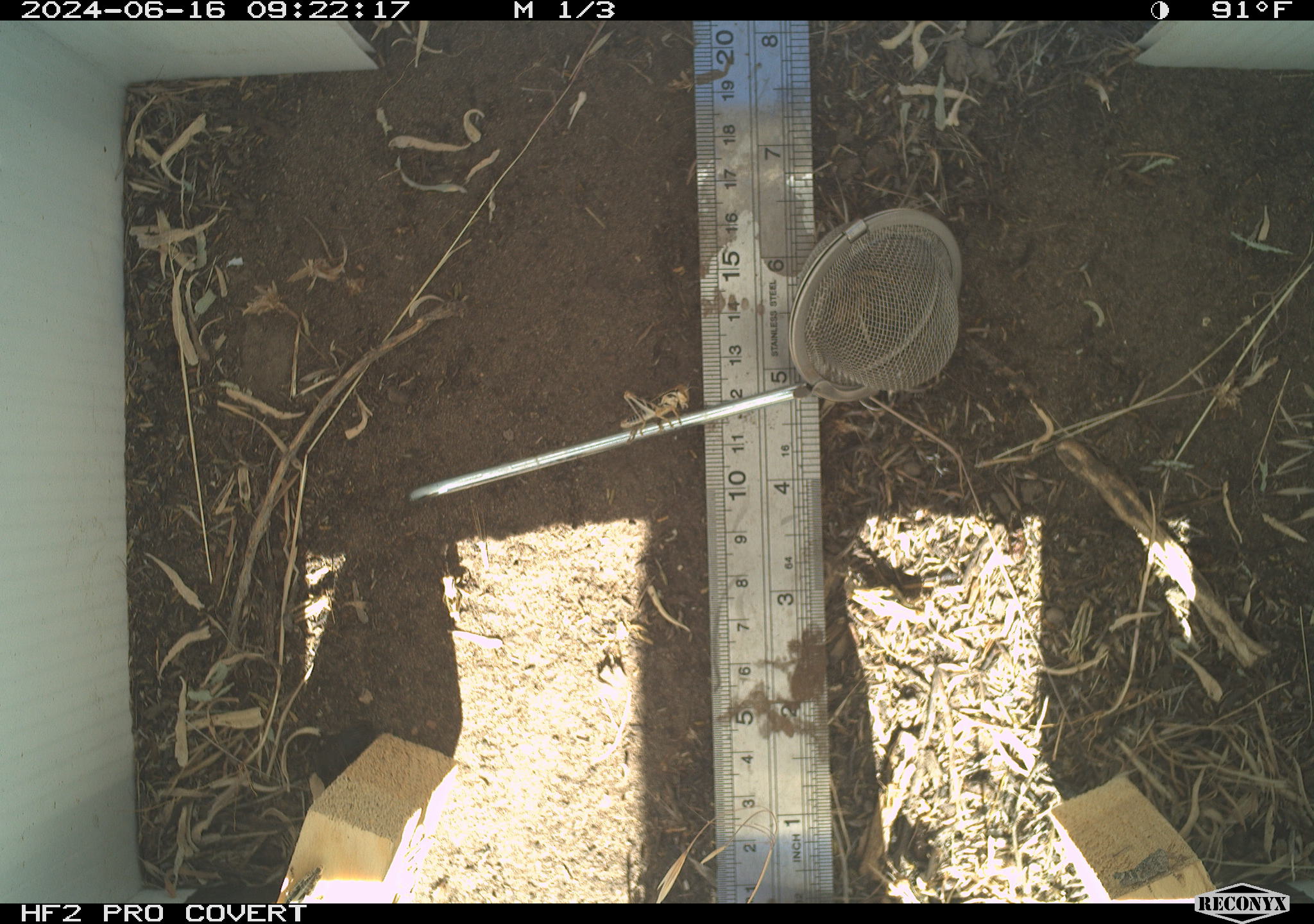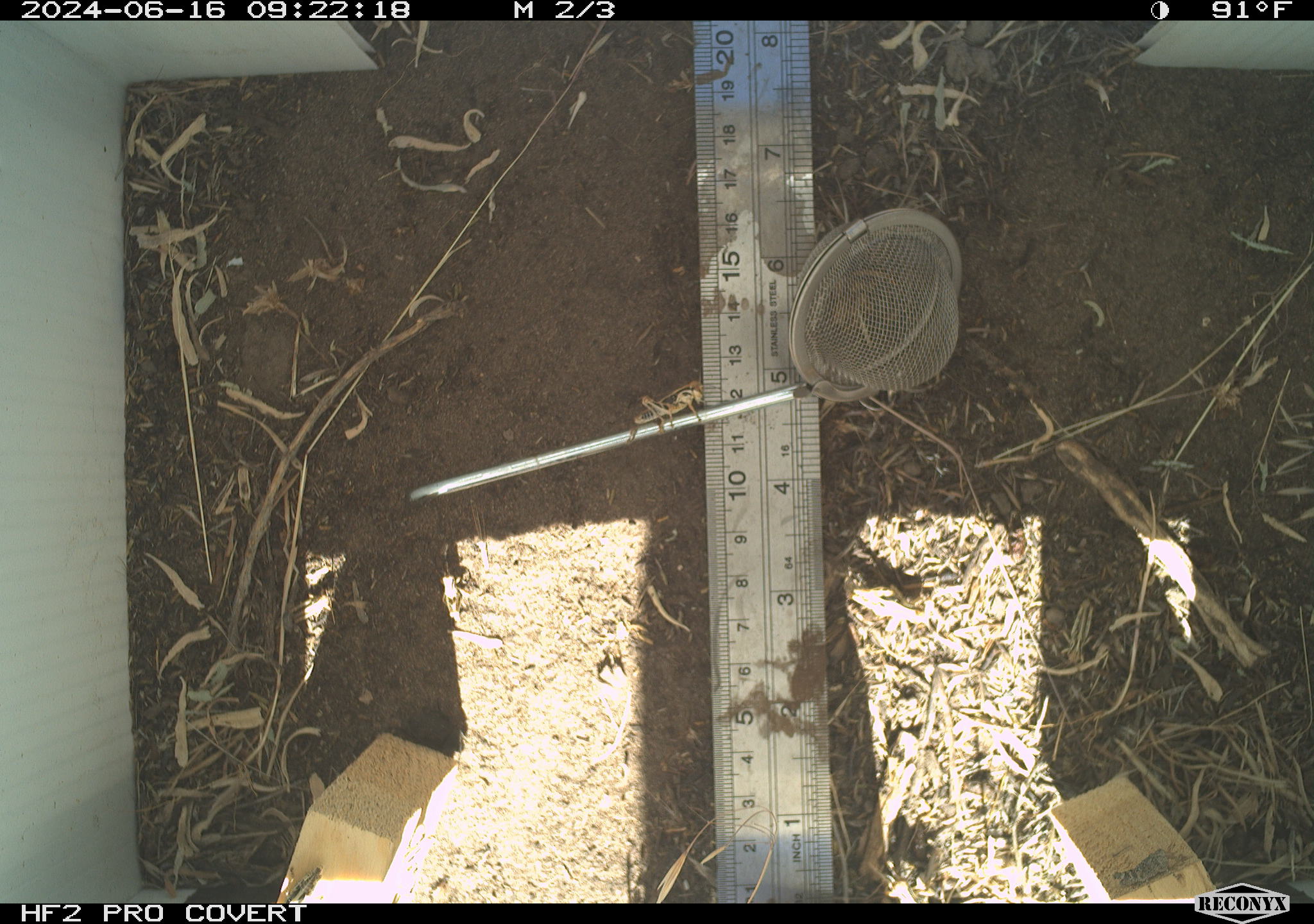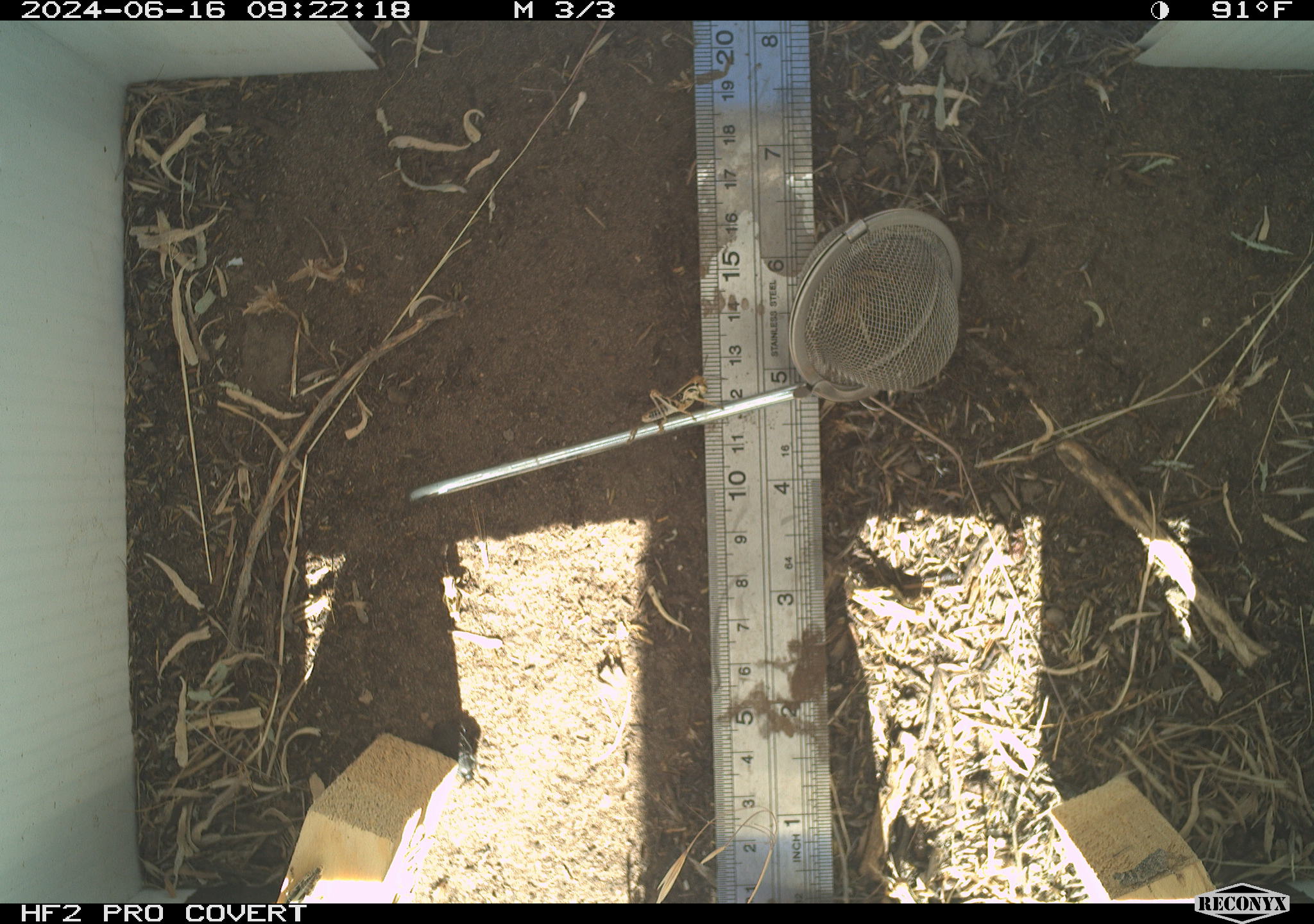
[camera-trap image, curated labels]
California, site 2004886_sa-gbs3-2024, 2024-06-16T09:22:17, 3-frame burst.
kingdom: Animalia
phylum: Arthropoda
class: Insecta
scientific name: Insecta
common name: insect